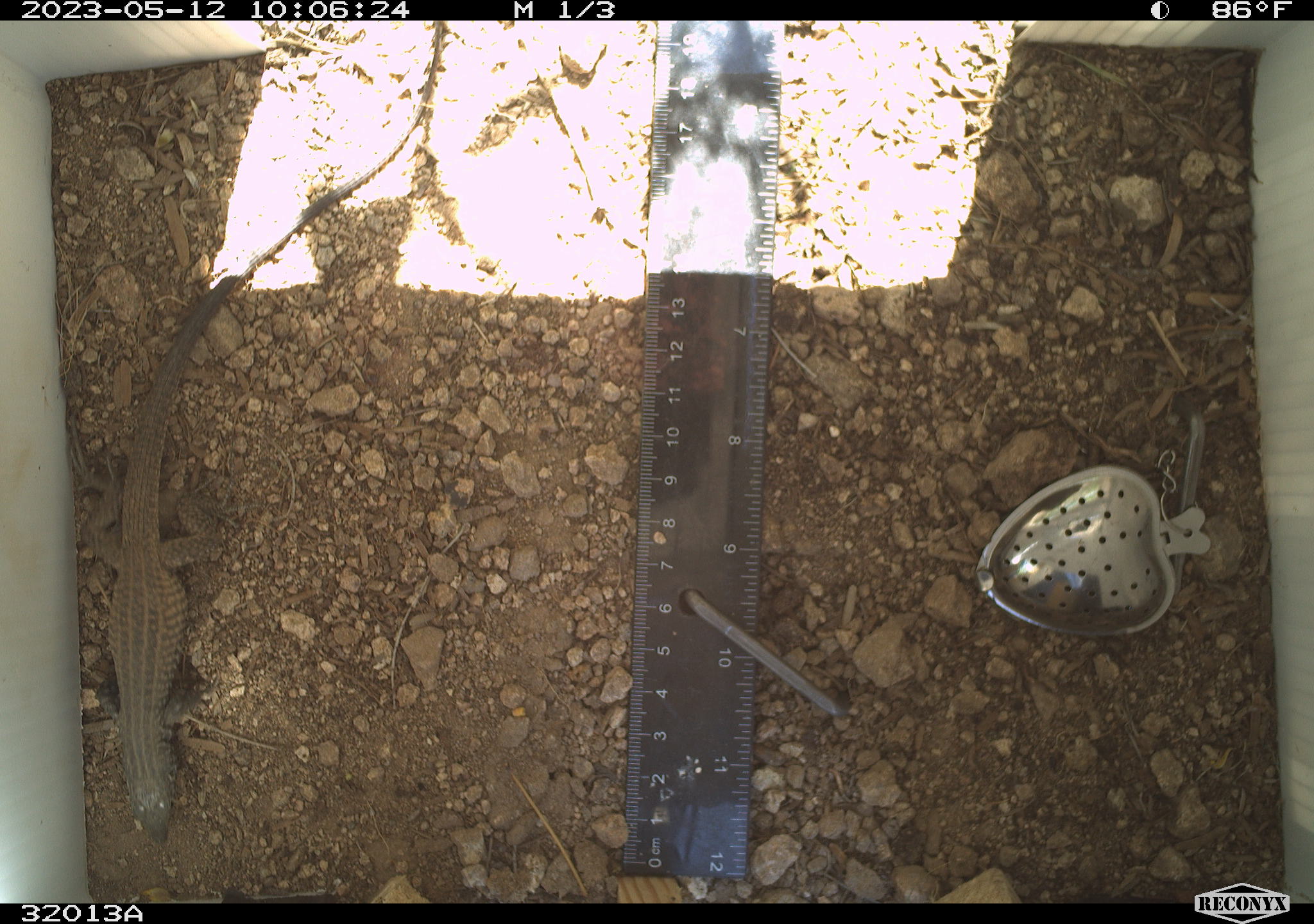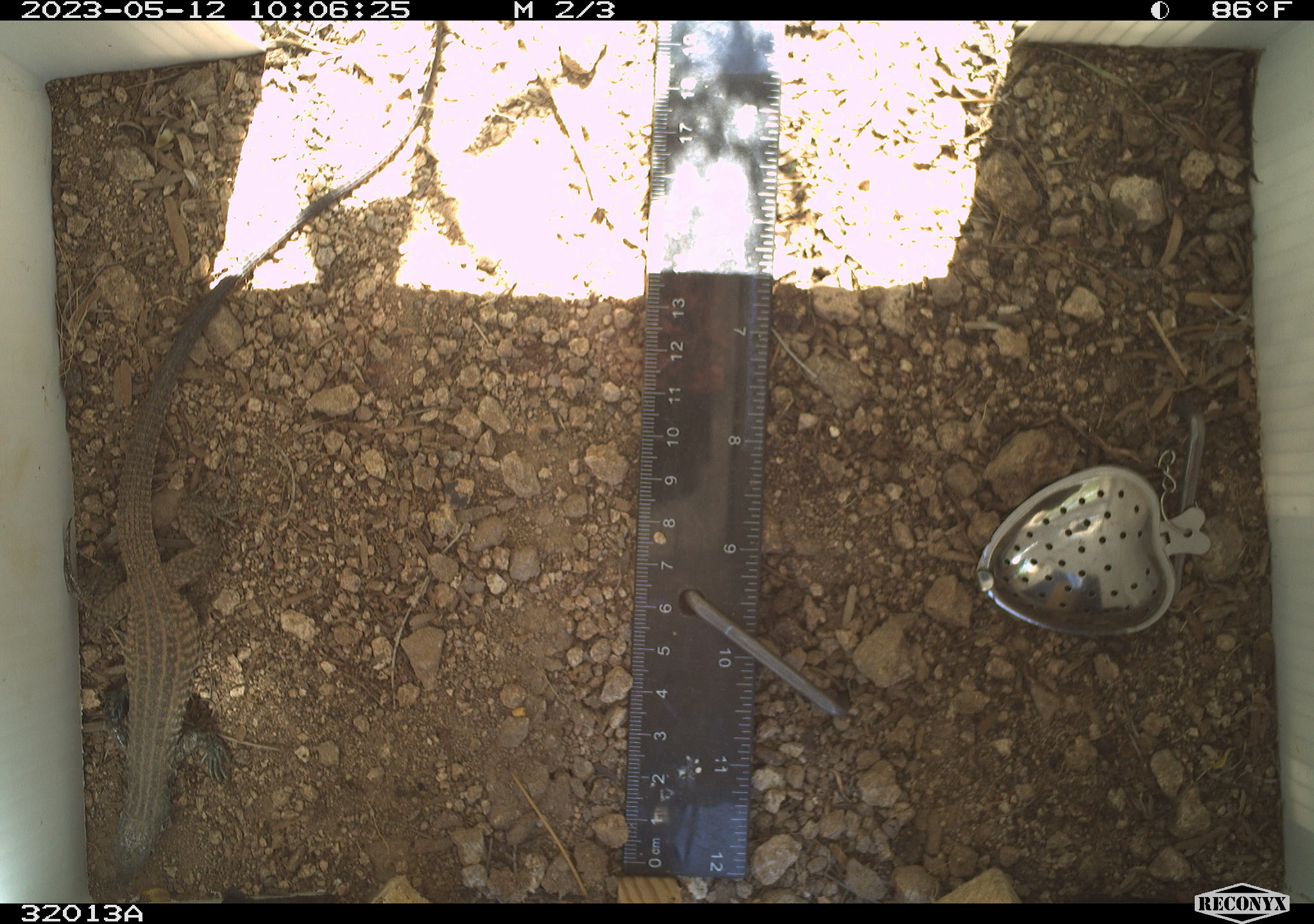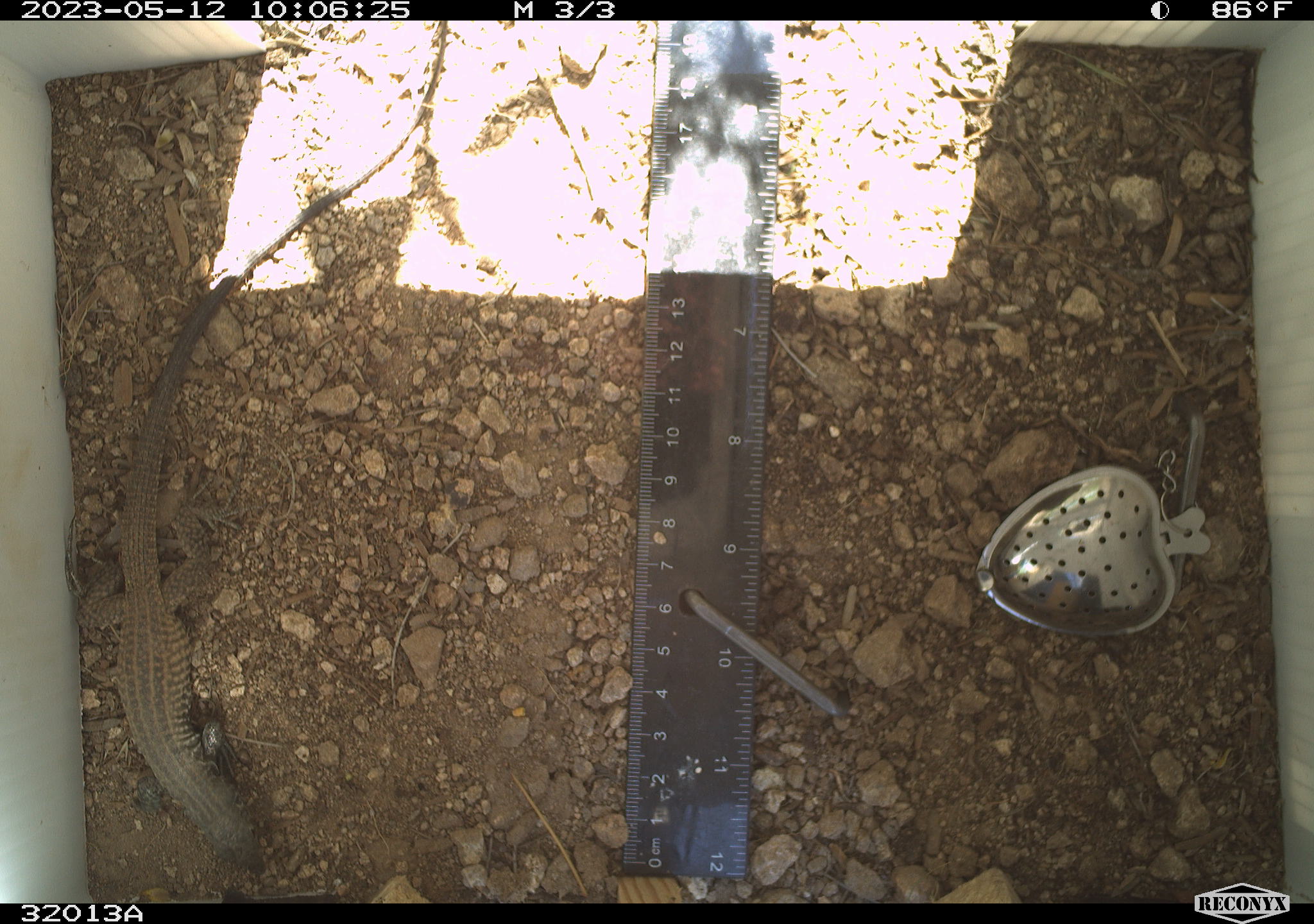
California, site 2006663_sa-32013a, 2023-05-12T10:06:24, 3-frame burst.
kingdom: Animalia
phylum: Chordata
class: Reptilia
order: Squamata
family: Teiidae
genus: Aspidoscelis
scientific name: Aspidoscelis tigris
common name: western whiptail